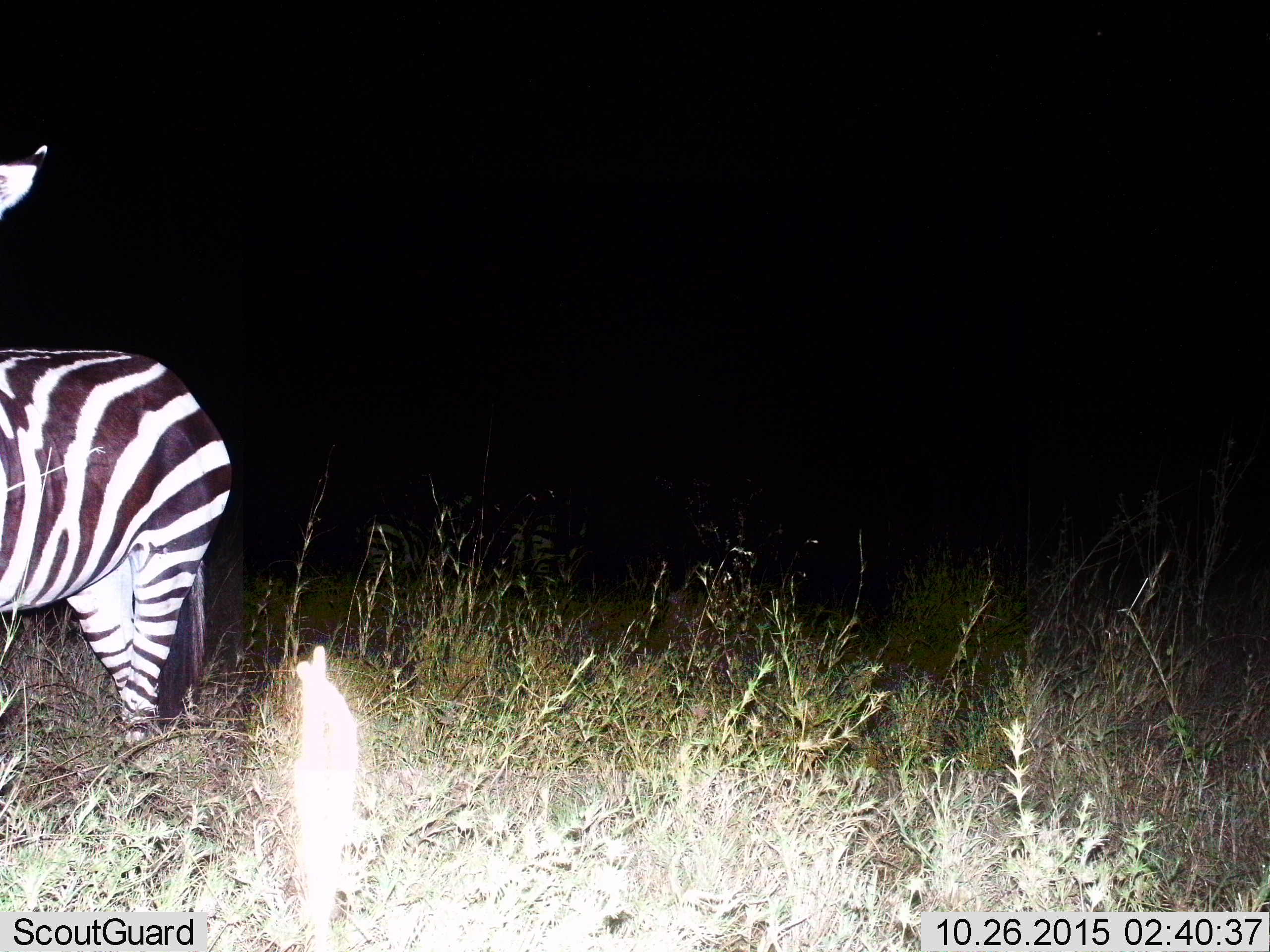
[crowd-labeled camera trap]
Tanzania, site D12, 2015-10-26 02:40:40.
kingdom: Animalia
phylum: Chordata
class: Mammalia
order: Perissodactyla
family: Equidae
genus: Equus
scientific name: Equus quagga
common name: plains zebra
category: zebra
Zebra (plains zebra) (Equus quagga), count 1. Behavior (volunteer vote fractions): standing 89%, resting 0%, moving 11%, interacting 0%. Young present (vote fraction): 0%. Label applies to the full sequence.